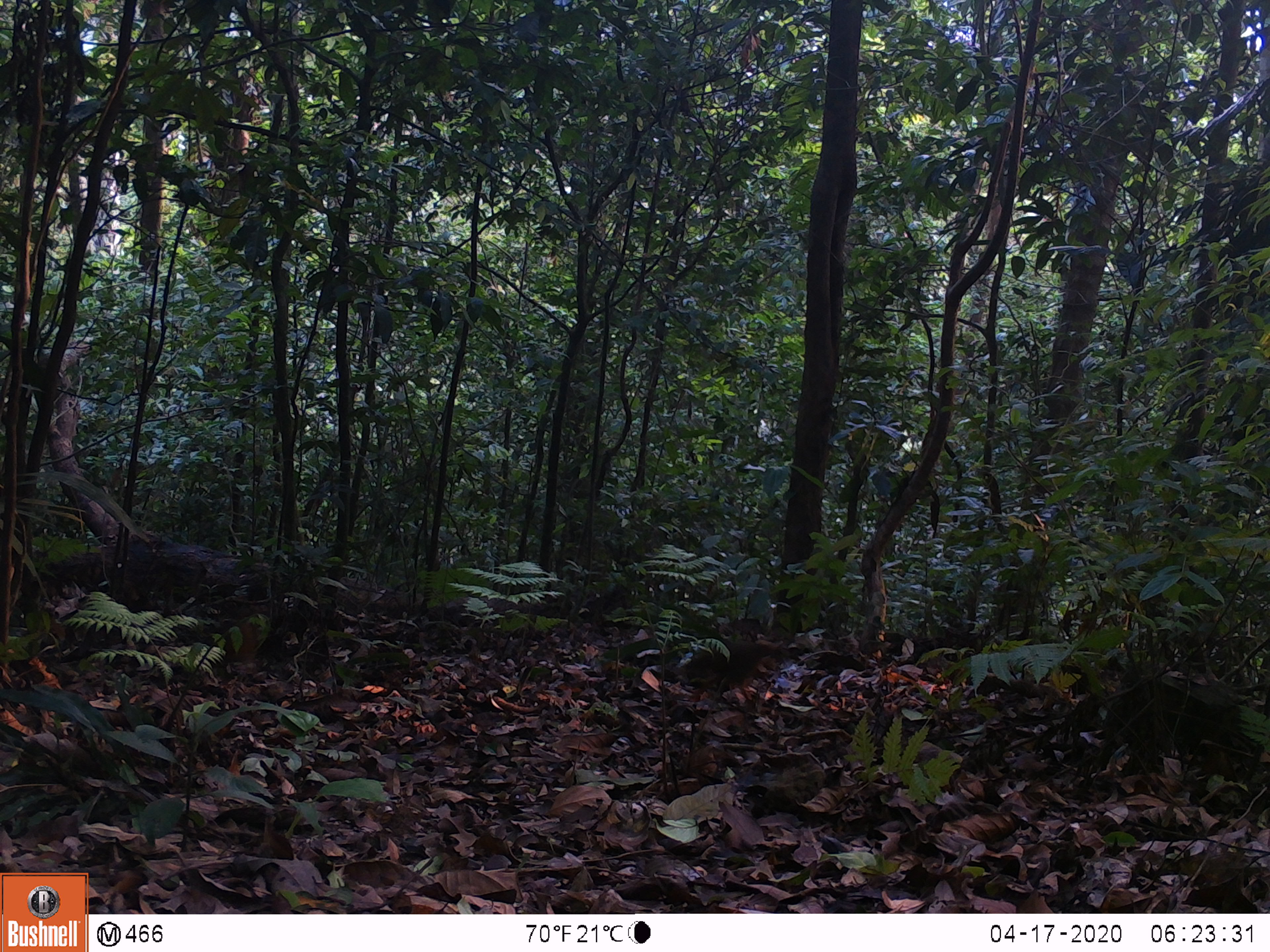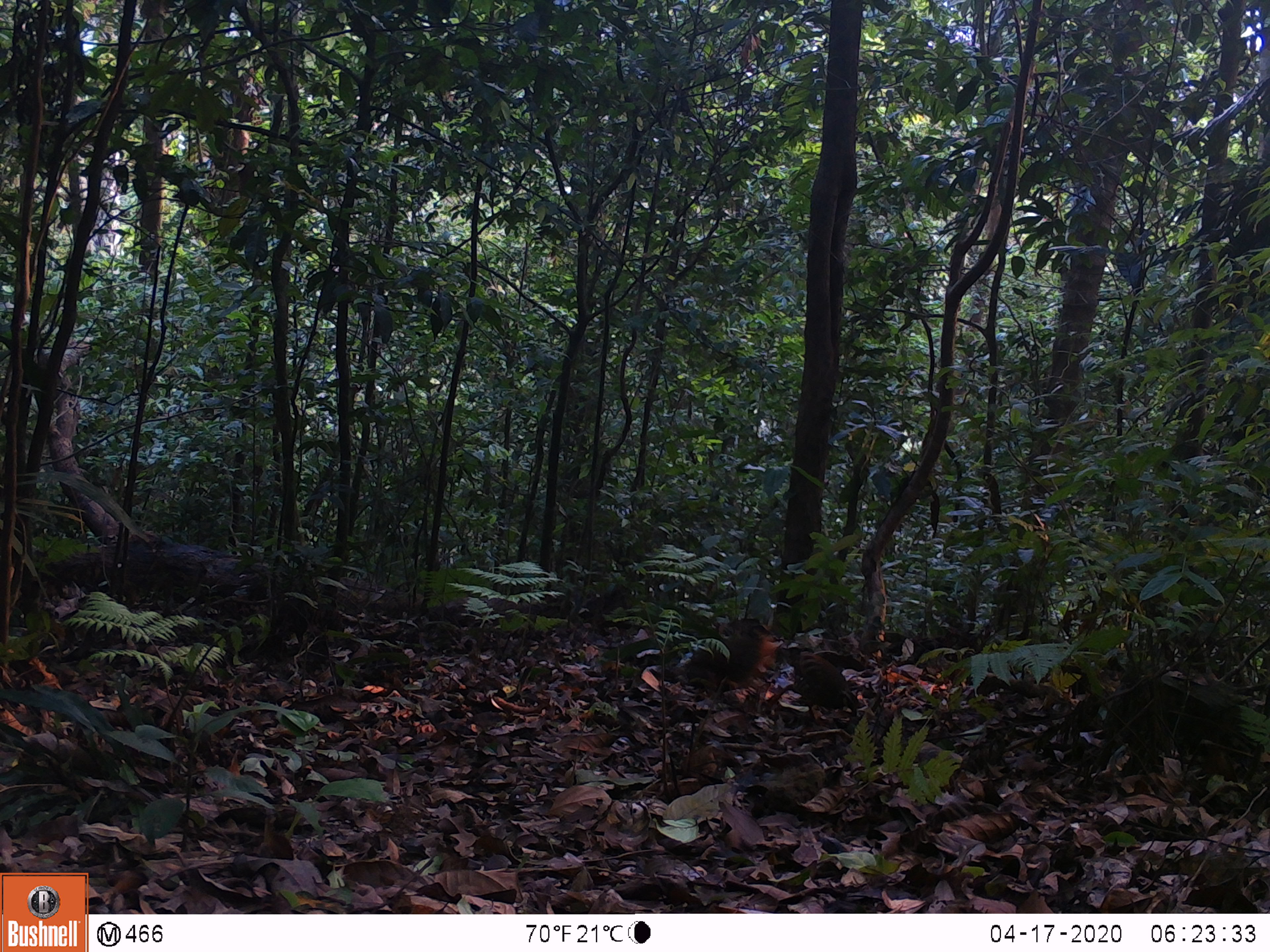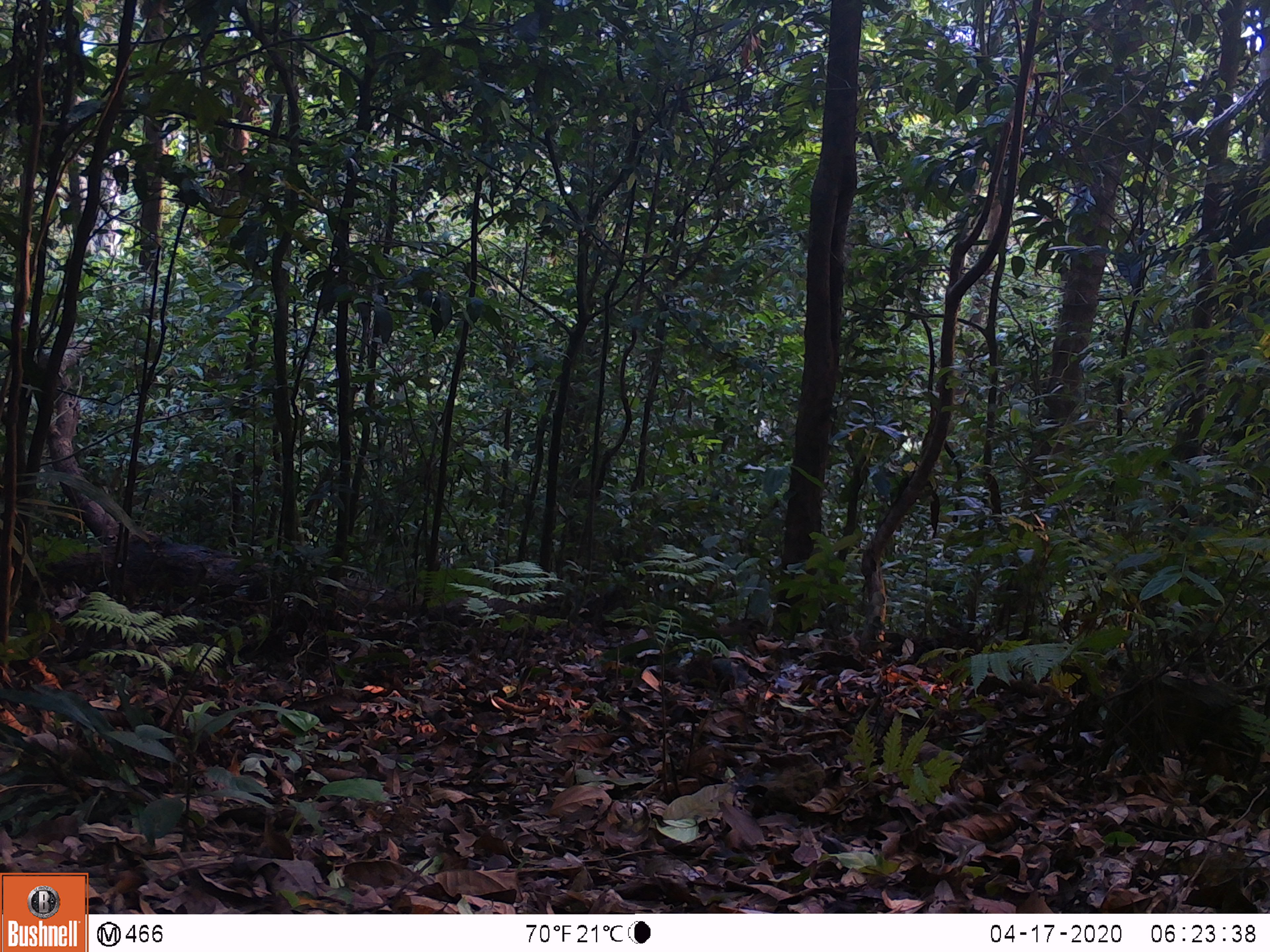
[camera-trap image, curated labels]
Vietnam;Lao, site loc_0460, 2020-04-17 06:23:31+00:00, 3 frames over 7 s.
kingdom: Animalia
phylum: Chordata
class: Aves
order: Galliformes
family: Phasianidae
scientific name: Phasianidae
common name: partridge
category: unidentified partridge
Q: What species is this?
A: Unidentified partridge (partridge) (Phasianidae).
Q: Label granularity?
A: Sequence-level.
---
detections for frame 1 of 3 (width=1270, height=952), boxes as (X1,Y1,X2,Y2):
unidentified partridge: (680,640,780,709)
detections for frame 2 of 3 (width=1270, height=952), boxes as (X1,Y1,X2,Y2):
unidentified partridge: (673,631,780,688)